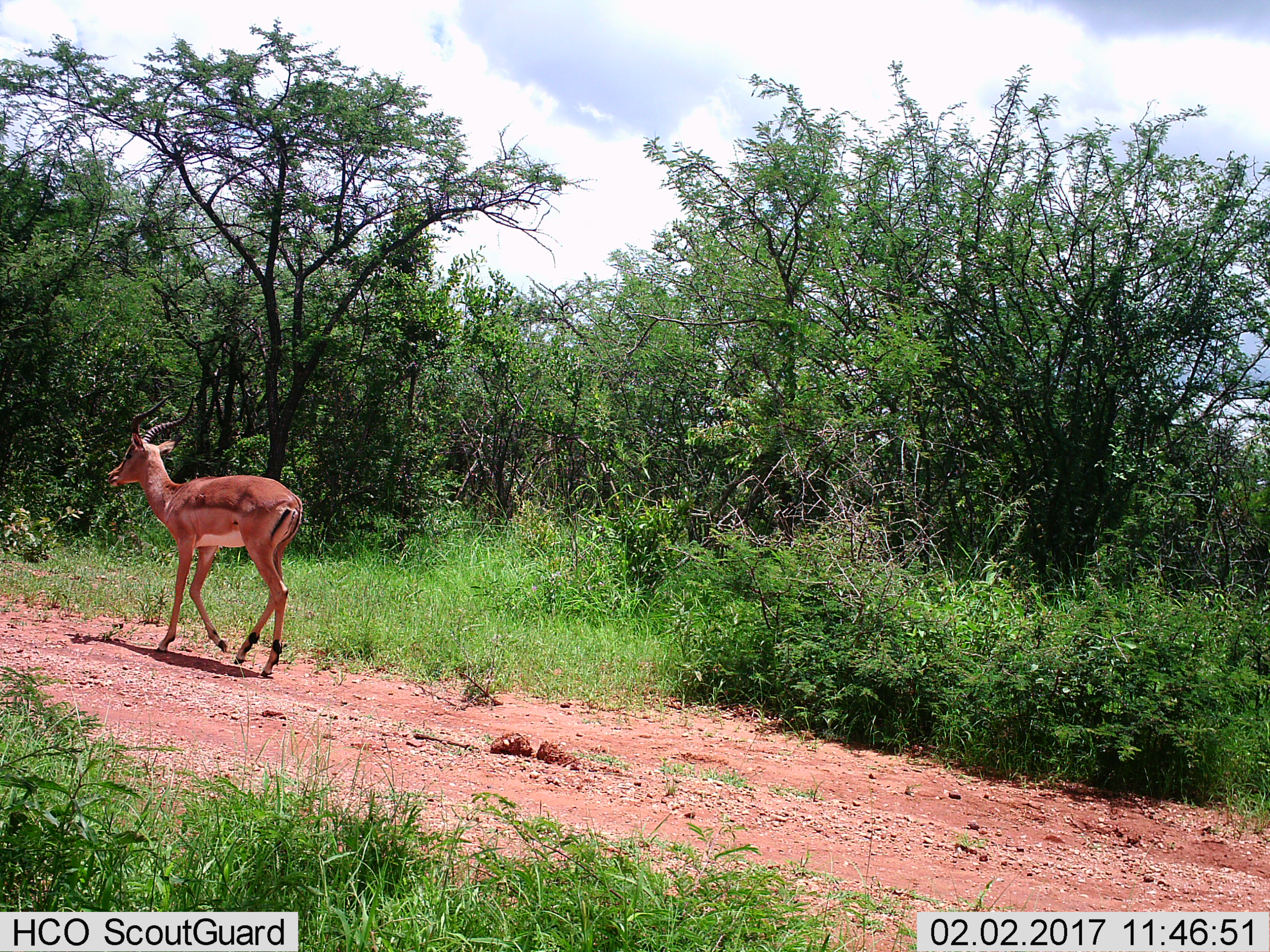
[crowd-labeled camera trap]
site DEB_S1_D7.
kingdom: Animalia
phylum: Chordata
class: Mammalia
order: Artiodactyla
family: Bovidae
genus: Aepyceros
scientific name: Aepyceros melampus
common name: impala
Impala (Aepyceros melampus), count 1. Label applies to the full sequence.